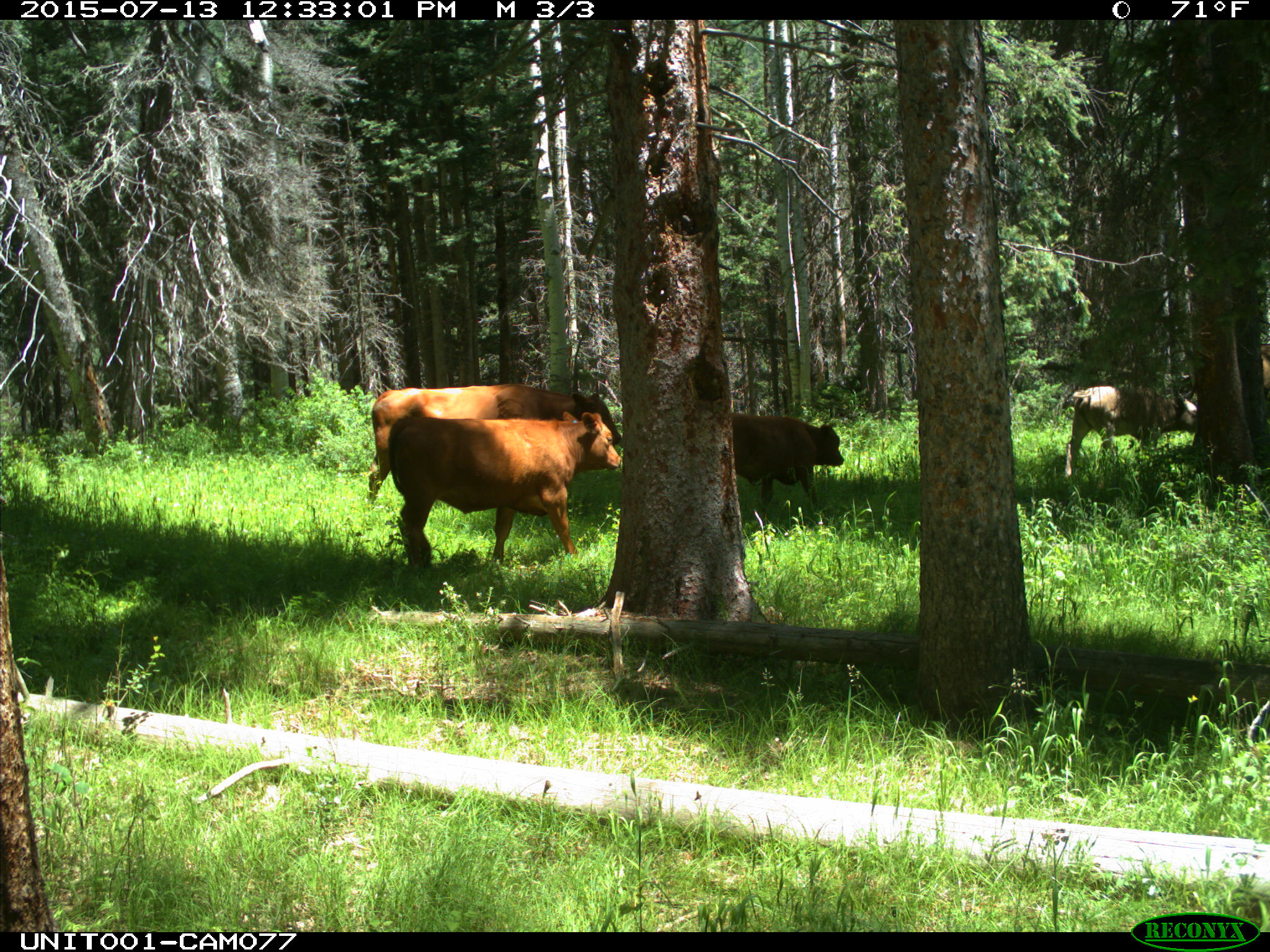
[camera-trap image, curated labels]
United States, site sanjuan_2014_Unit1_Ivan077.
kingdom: Animalia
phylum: Chordata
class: Mammalia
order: Artiodactyla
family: Bovidae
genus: Bos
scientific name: Bos taurus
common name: domestic cow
Bos taurus (domestic cow).